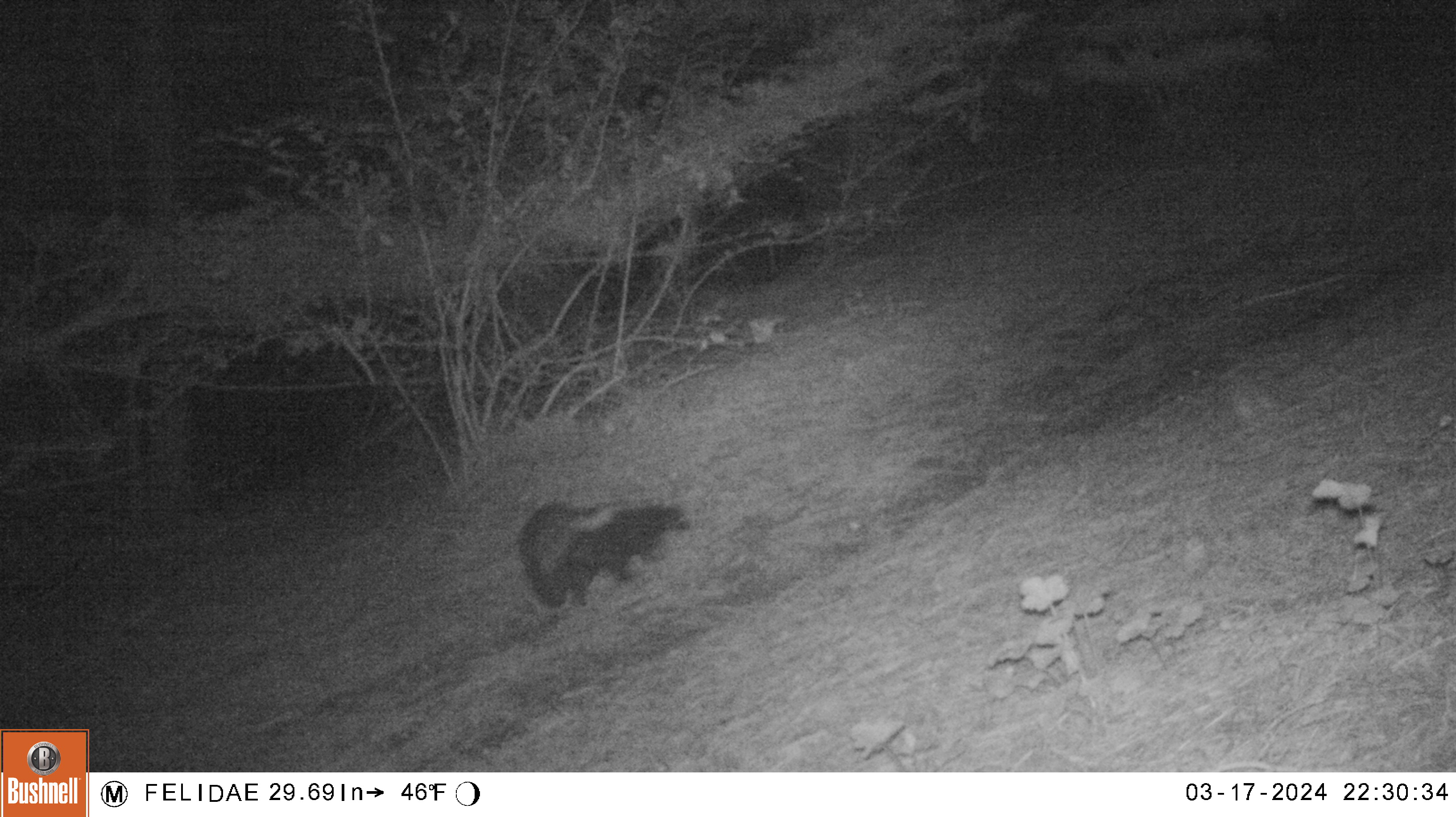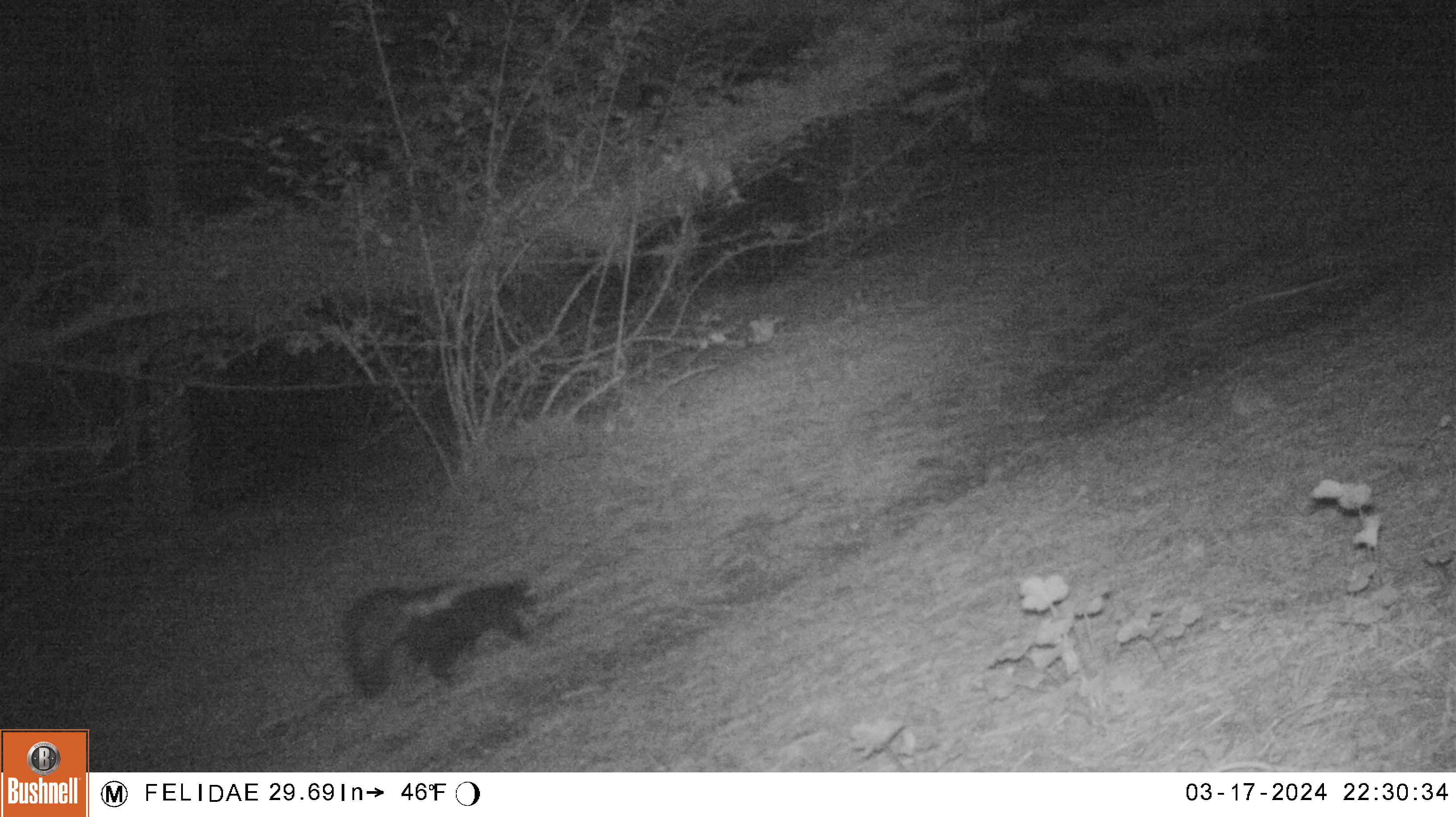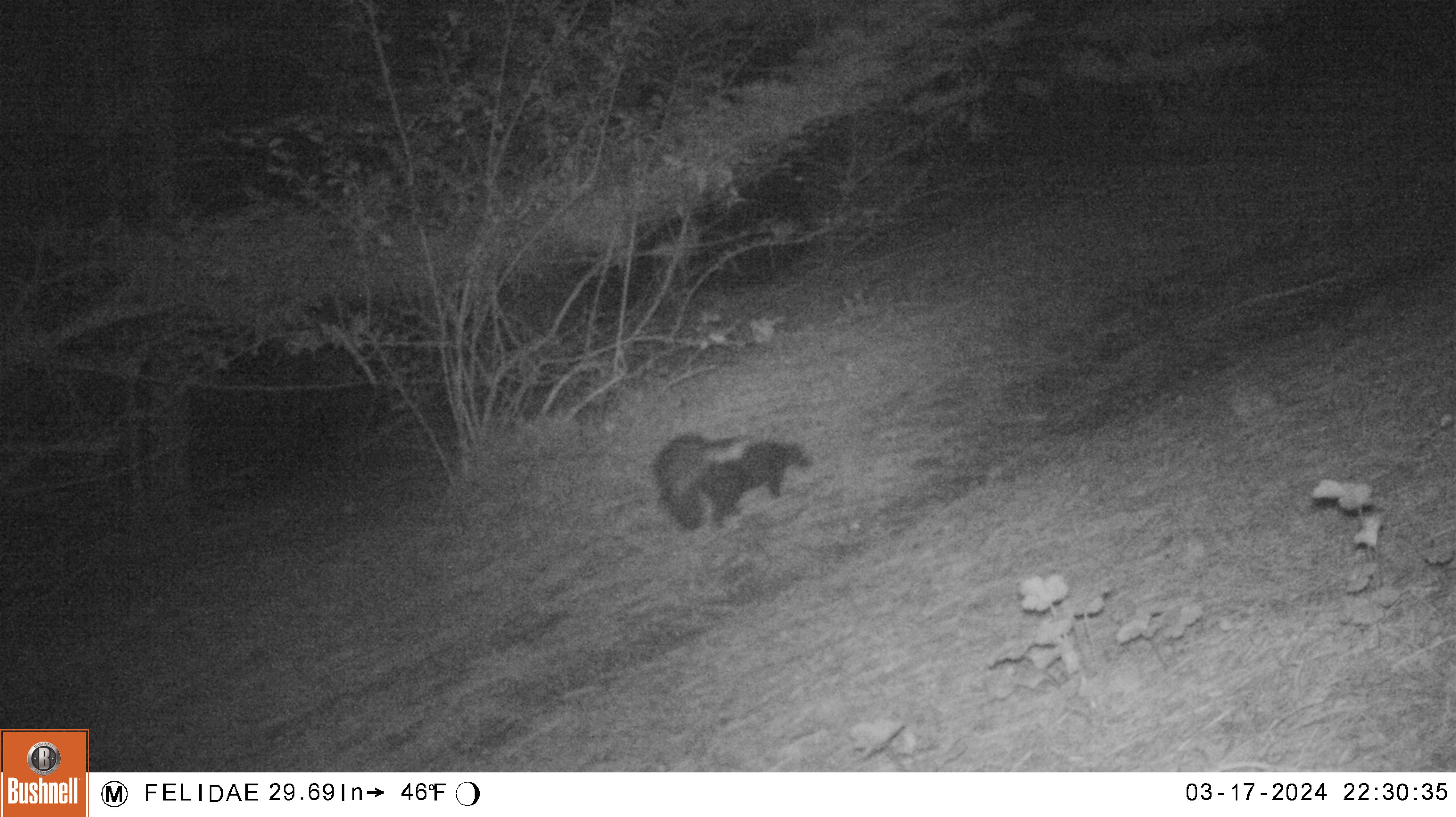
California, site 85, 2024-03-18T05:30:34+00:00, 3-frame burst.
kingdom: Animalia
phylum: Chordata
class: Mammalia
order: Carnivora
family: Mephitidae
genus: Mephitis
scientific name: Mephitis mephitis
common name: striped skunk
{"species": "striped skunk (Mephitis mephitis)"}